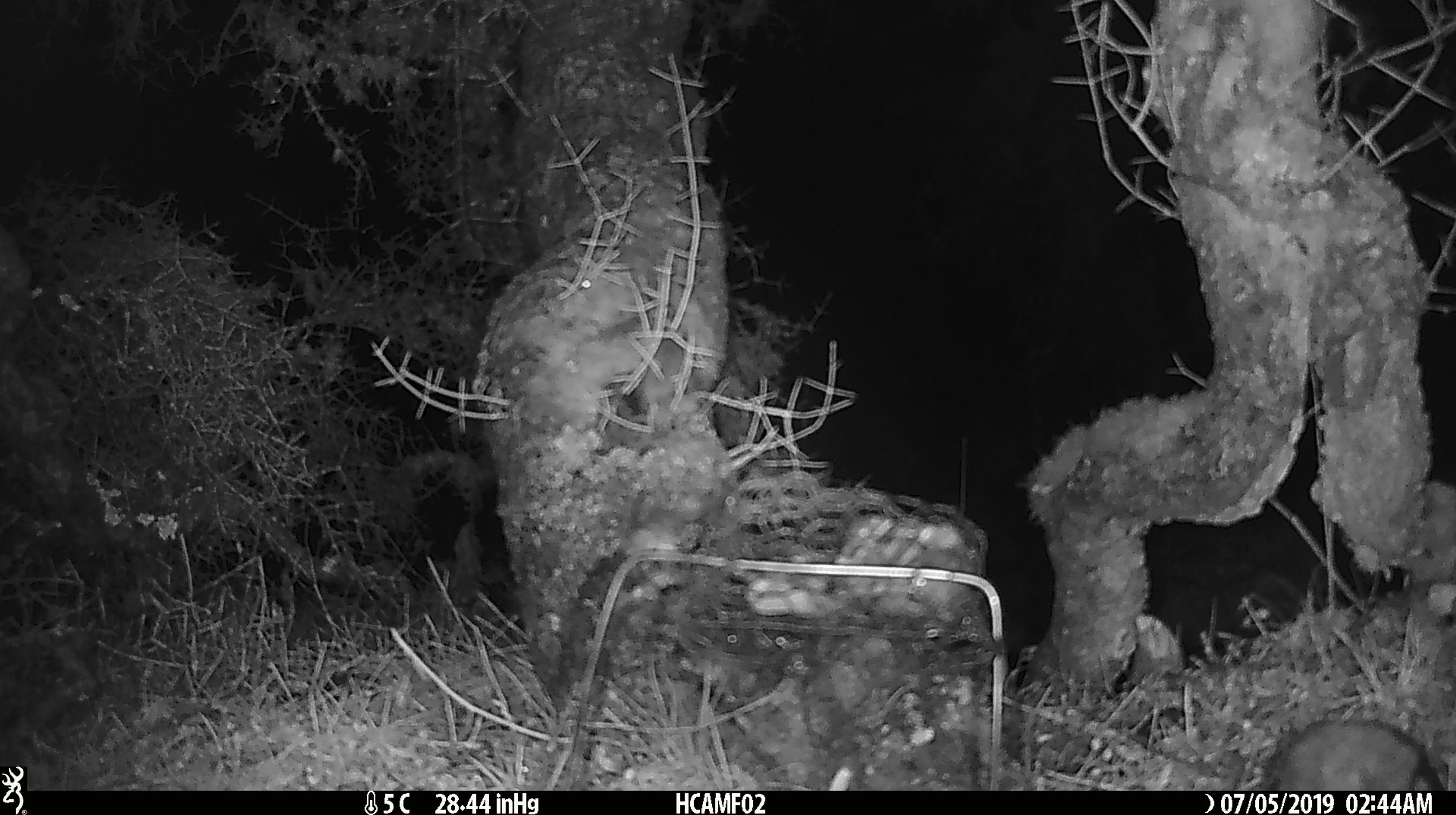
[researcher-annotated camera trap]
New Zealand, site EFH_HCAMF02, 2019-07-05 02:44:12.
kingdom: Animalia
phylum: Chordata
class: Mammalia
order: Rodentia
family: Muridae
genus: Mus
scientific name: Mus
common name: mouse